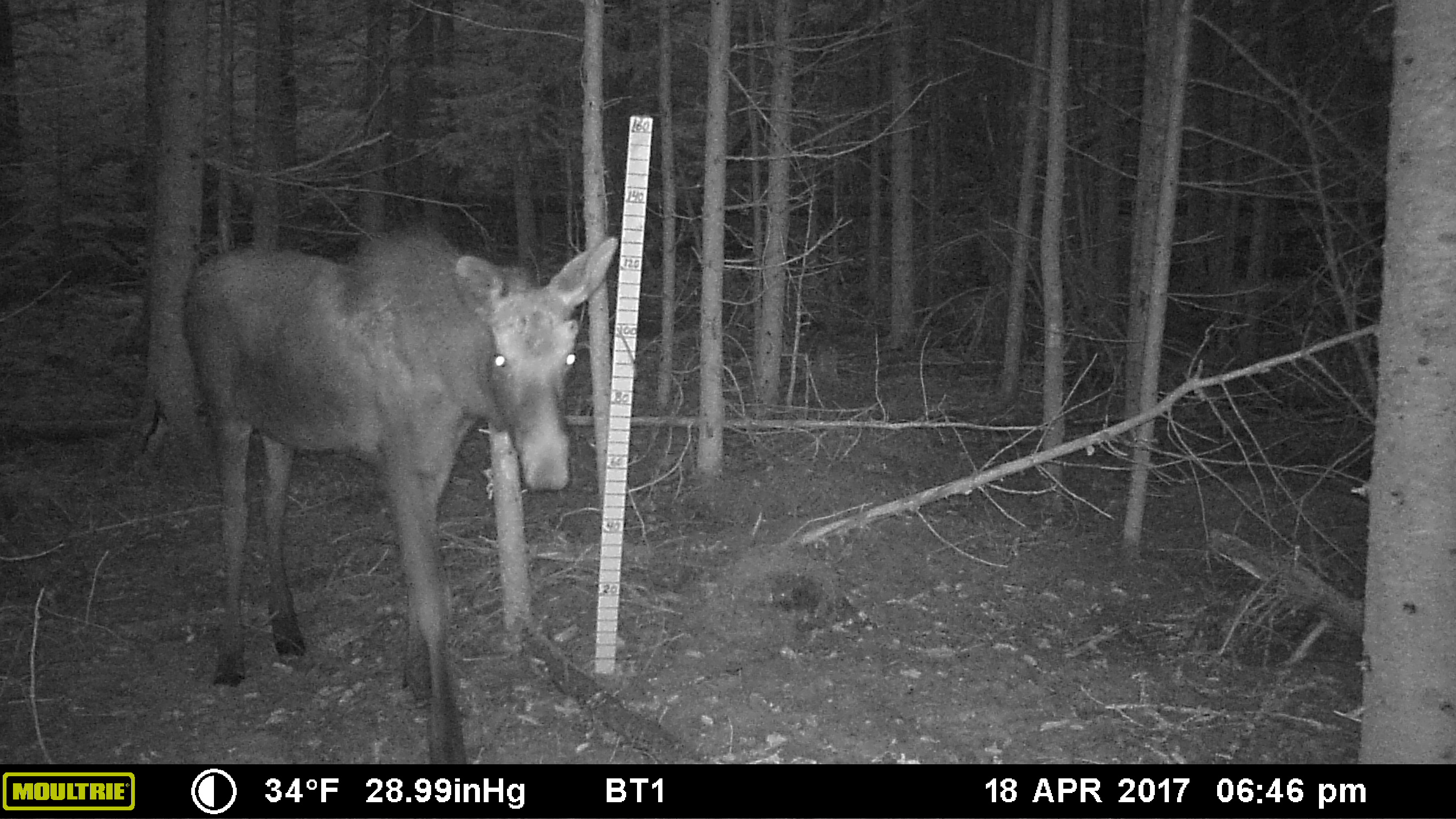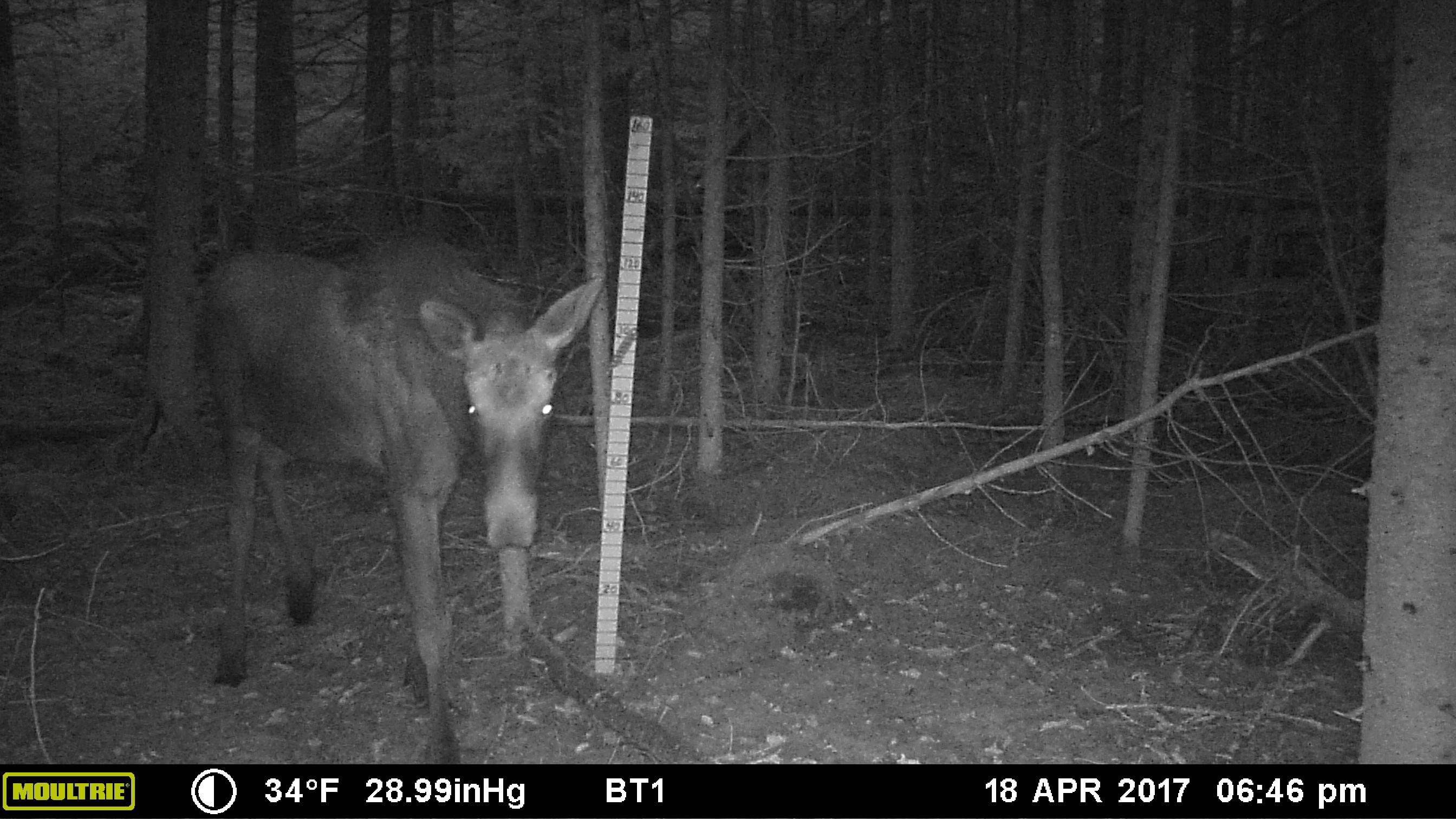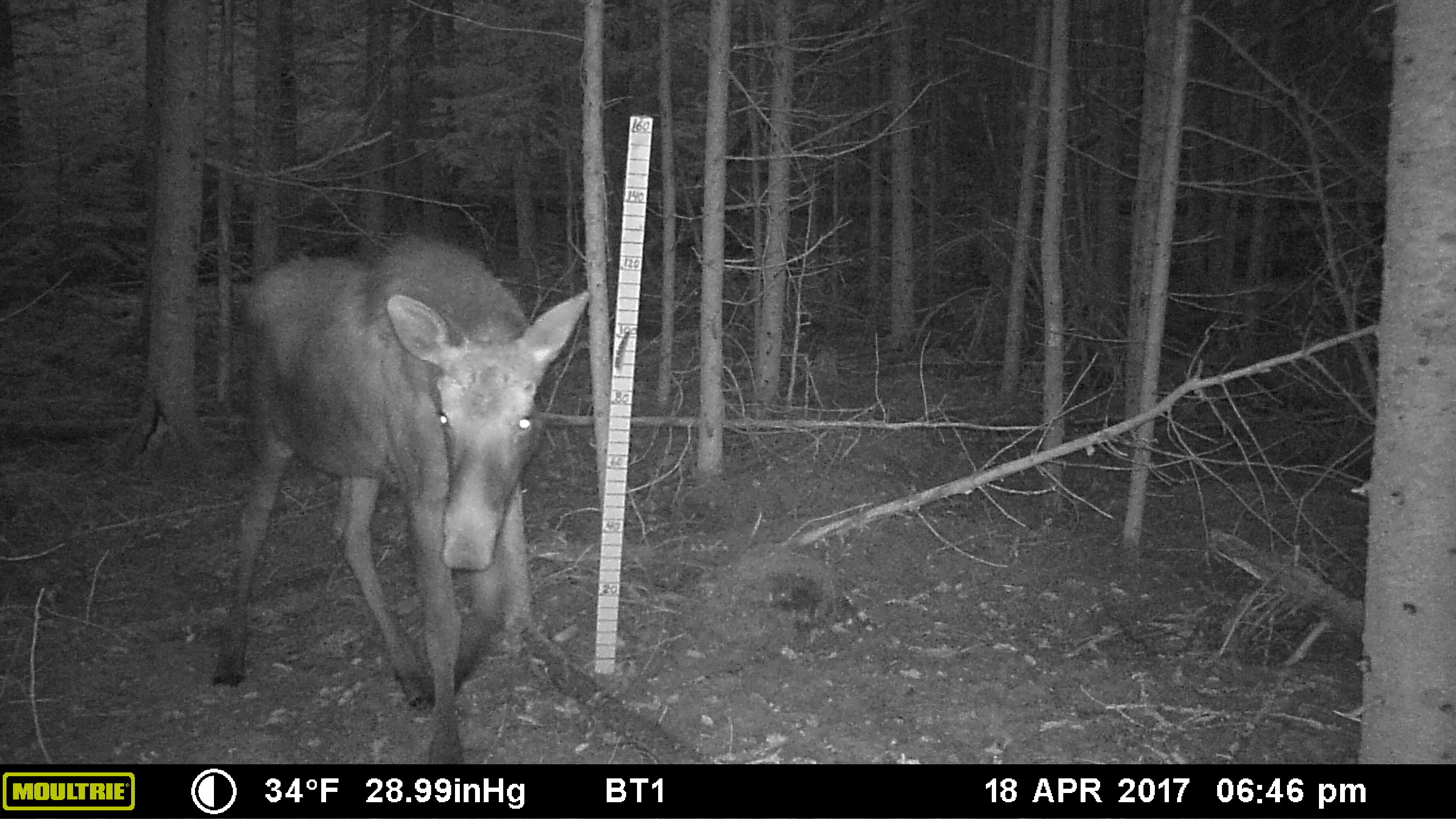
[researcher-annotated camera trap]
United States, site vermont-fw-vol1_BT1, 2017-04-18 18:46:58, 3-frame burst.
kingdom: Animalia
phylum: Chordata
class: Mammalia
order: Artiodactyla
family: Cervidae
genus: Alces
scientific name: Alces alces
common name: moose